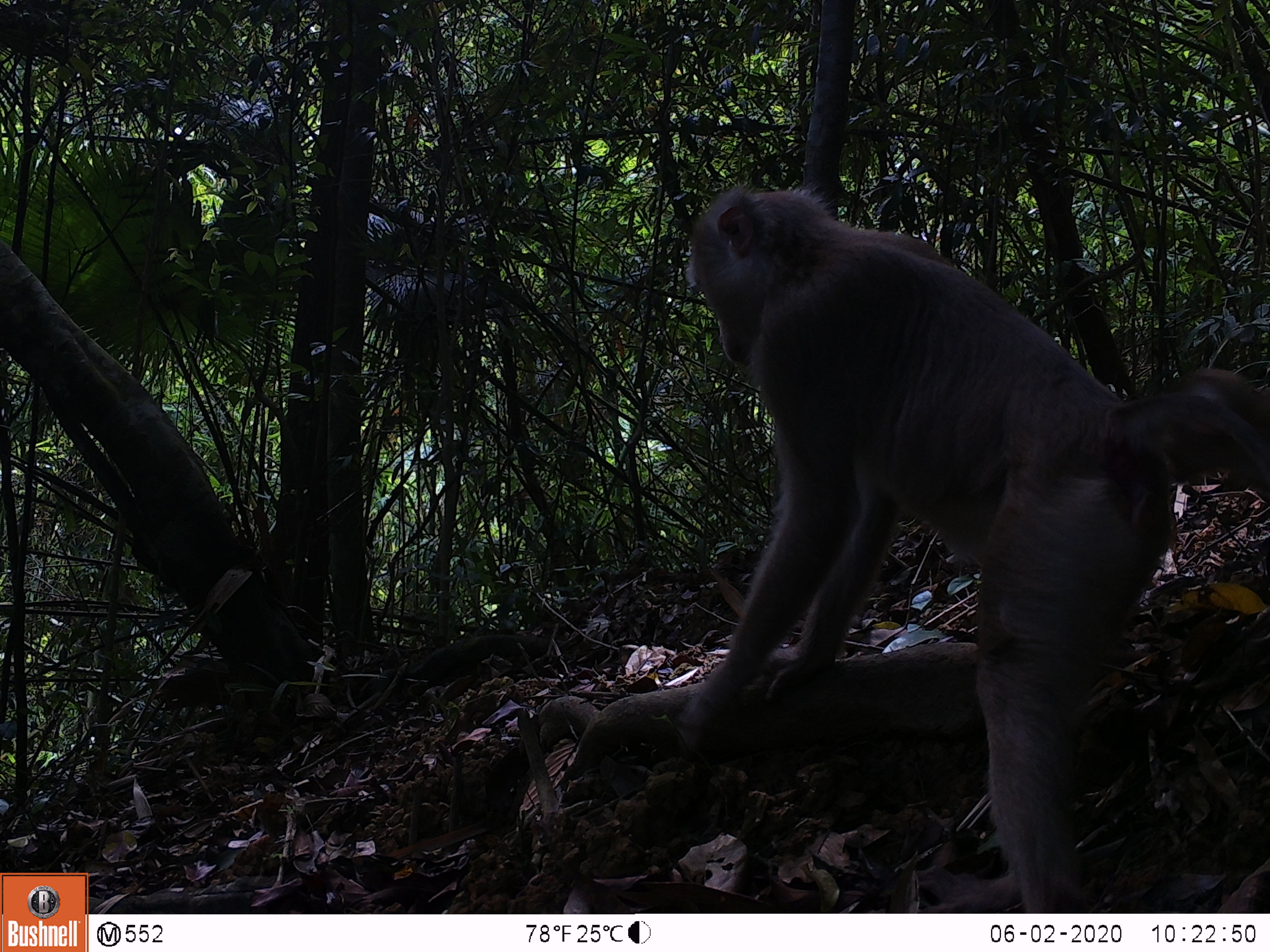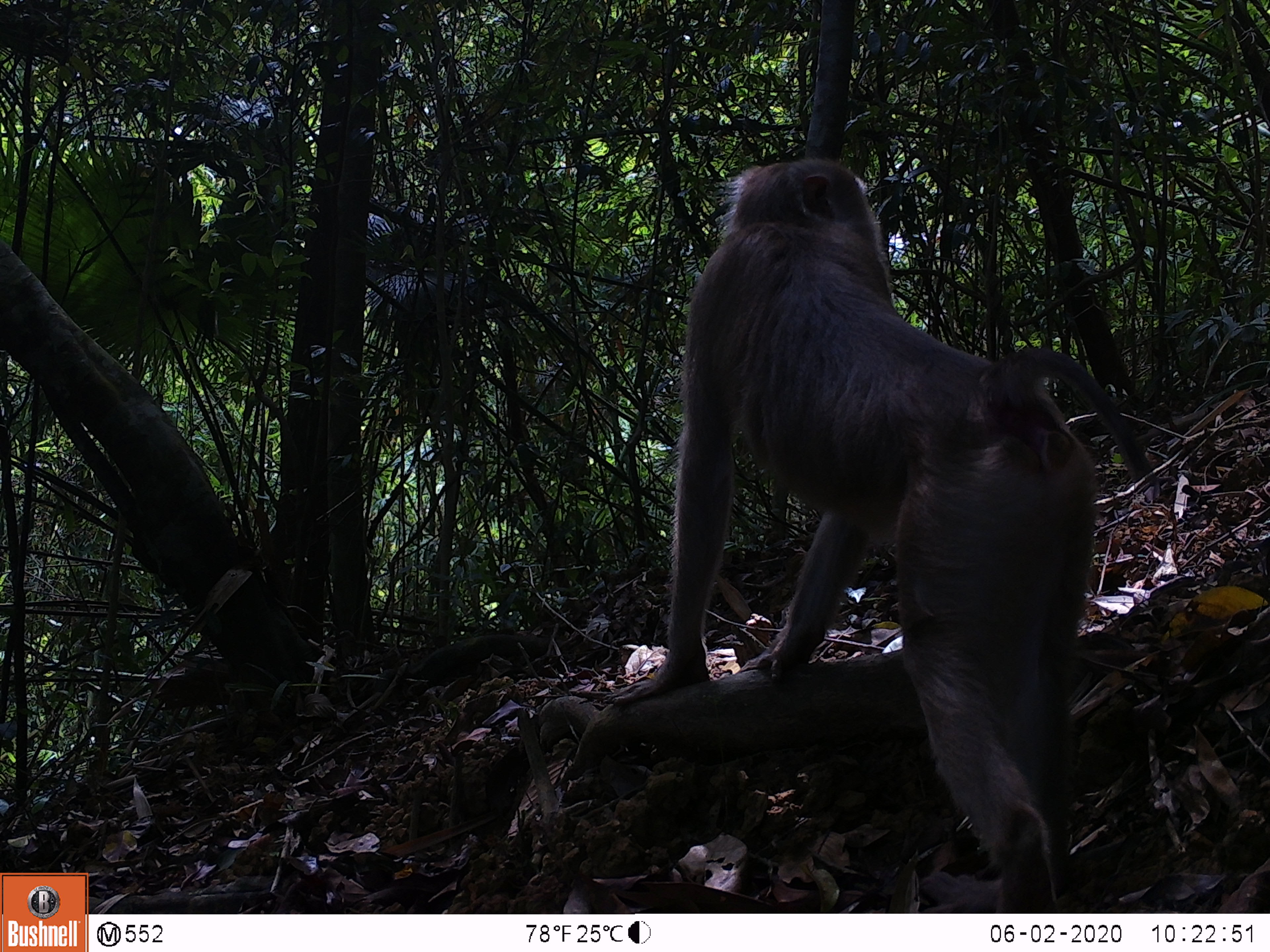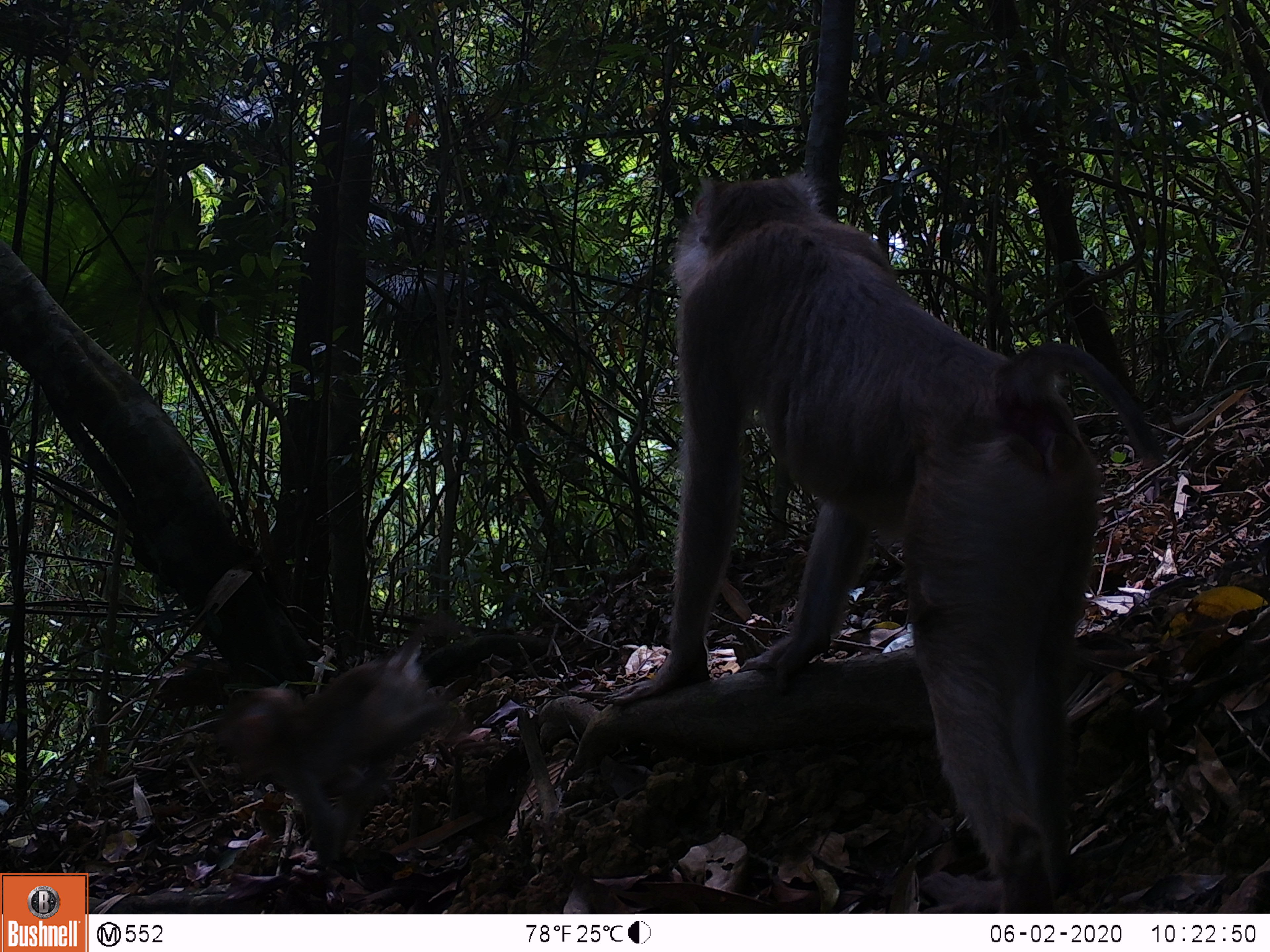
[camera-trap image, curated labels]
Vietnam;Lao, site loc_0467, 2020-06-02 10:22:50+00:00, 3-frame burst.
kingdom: Animalia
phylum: Chordata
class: Mammalia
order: Primates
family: Cercopithecidae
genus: Macaca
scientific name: Macaca nemestrina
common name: pig-tailed macaque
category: pig tailed macaque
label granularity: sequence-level